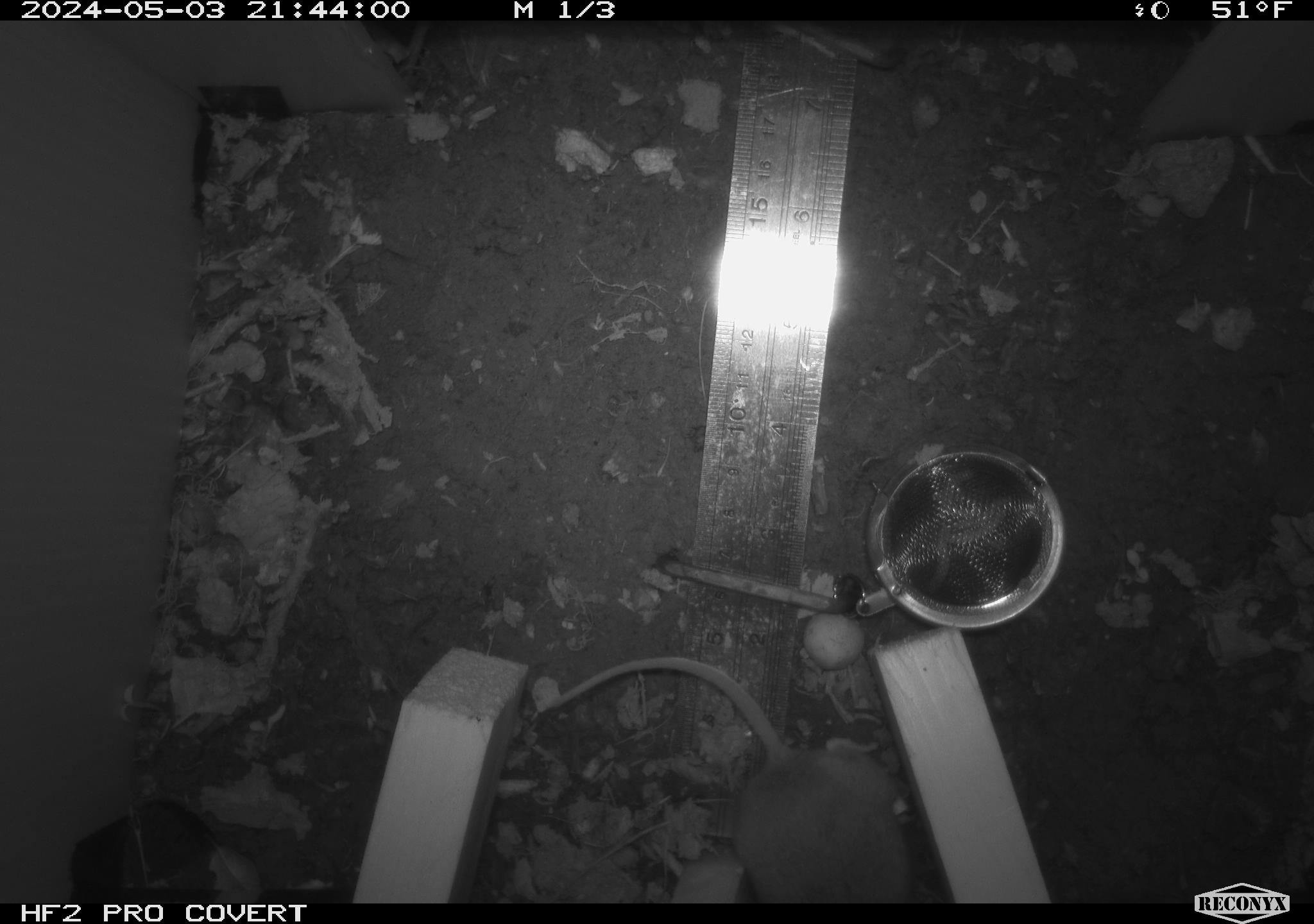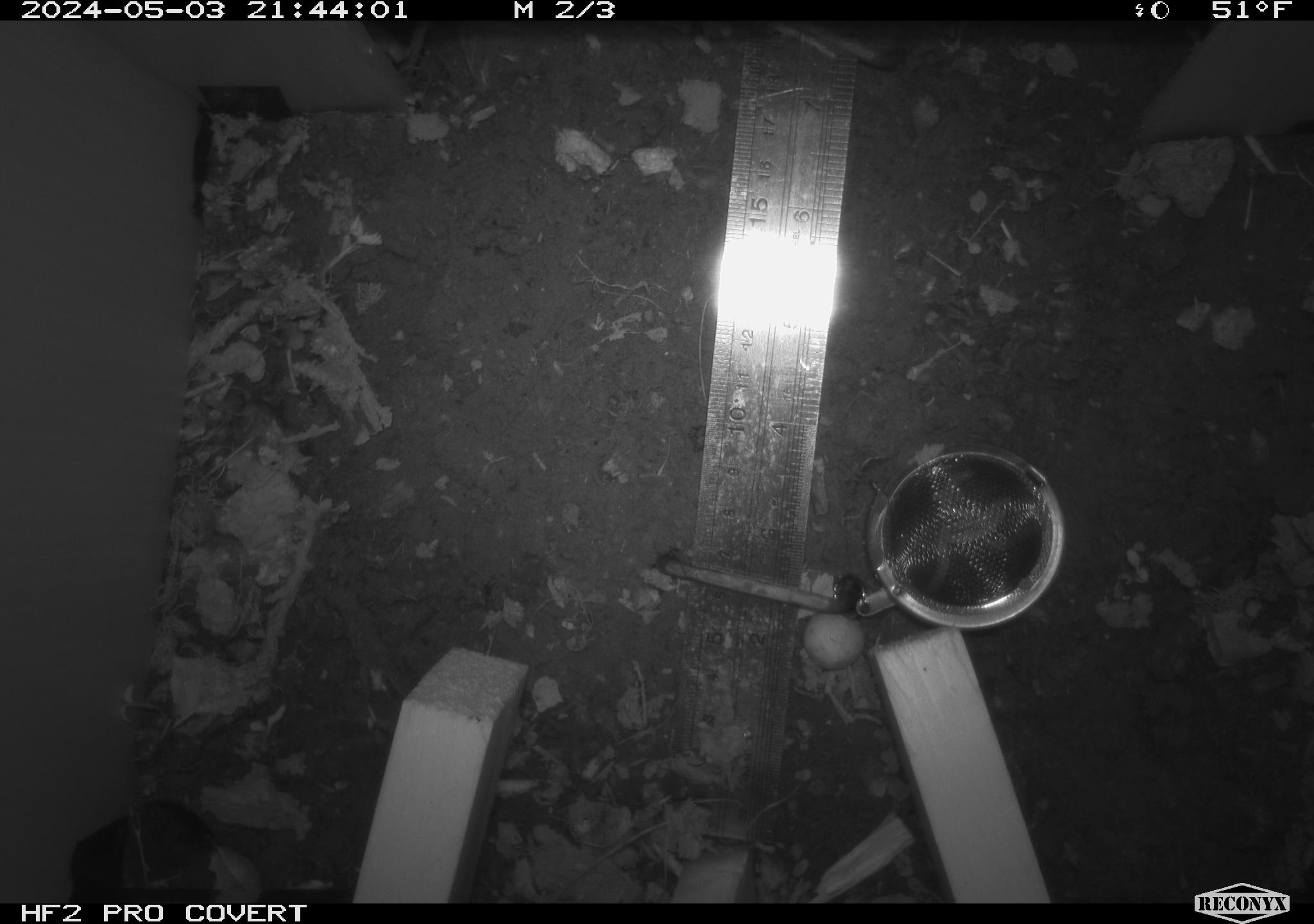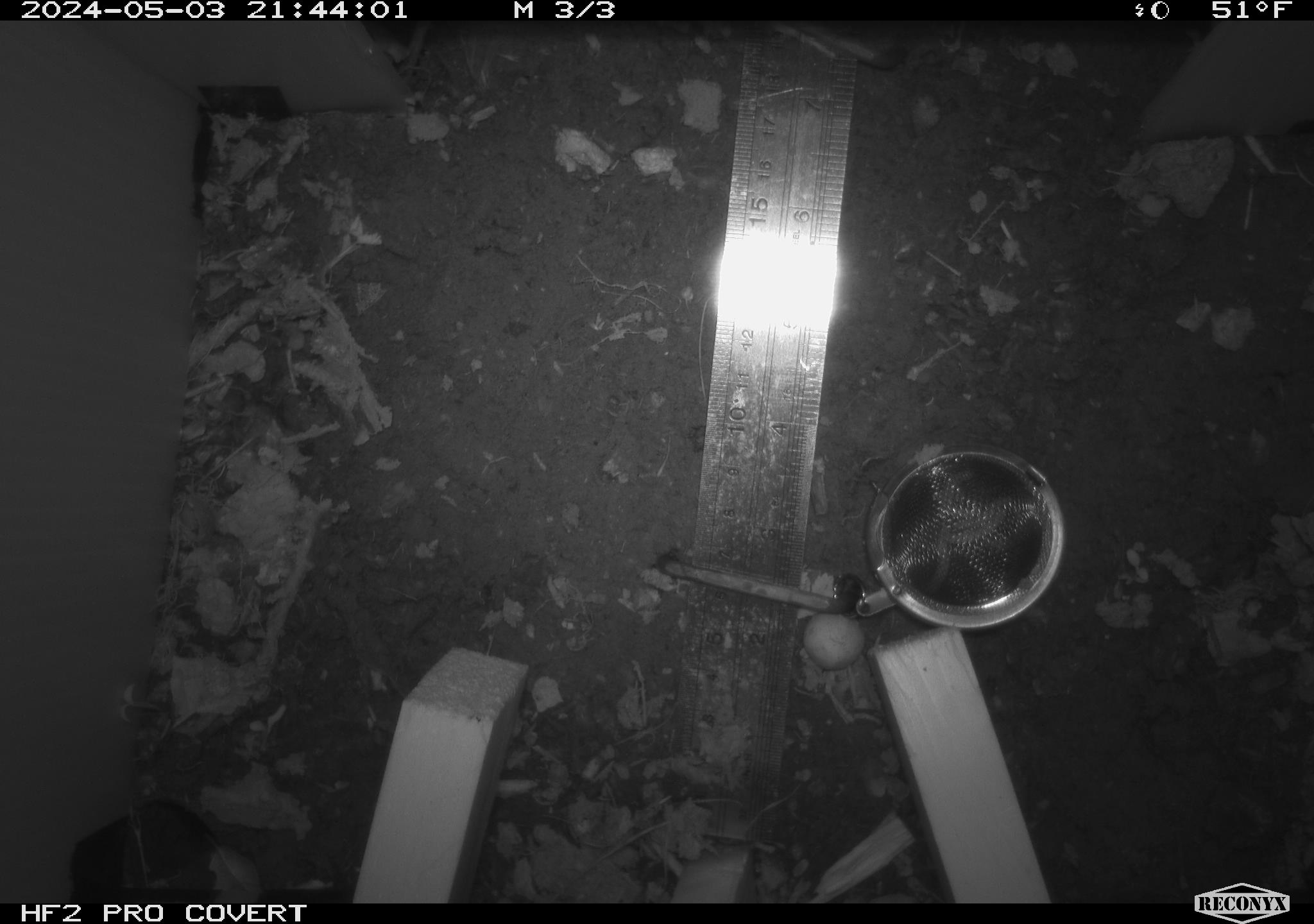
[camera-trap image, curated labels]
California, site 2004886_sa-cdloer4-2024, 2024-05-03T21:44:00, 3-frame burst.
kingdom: Animalia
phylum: Chordata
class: Mammalia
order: Rodentia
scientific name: Rodentia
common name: mouse species